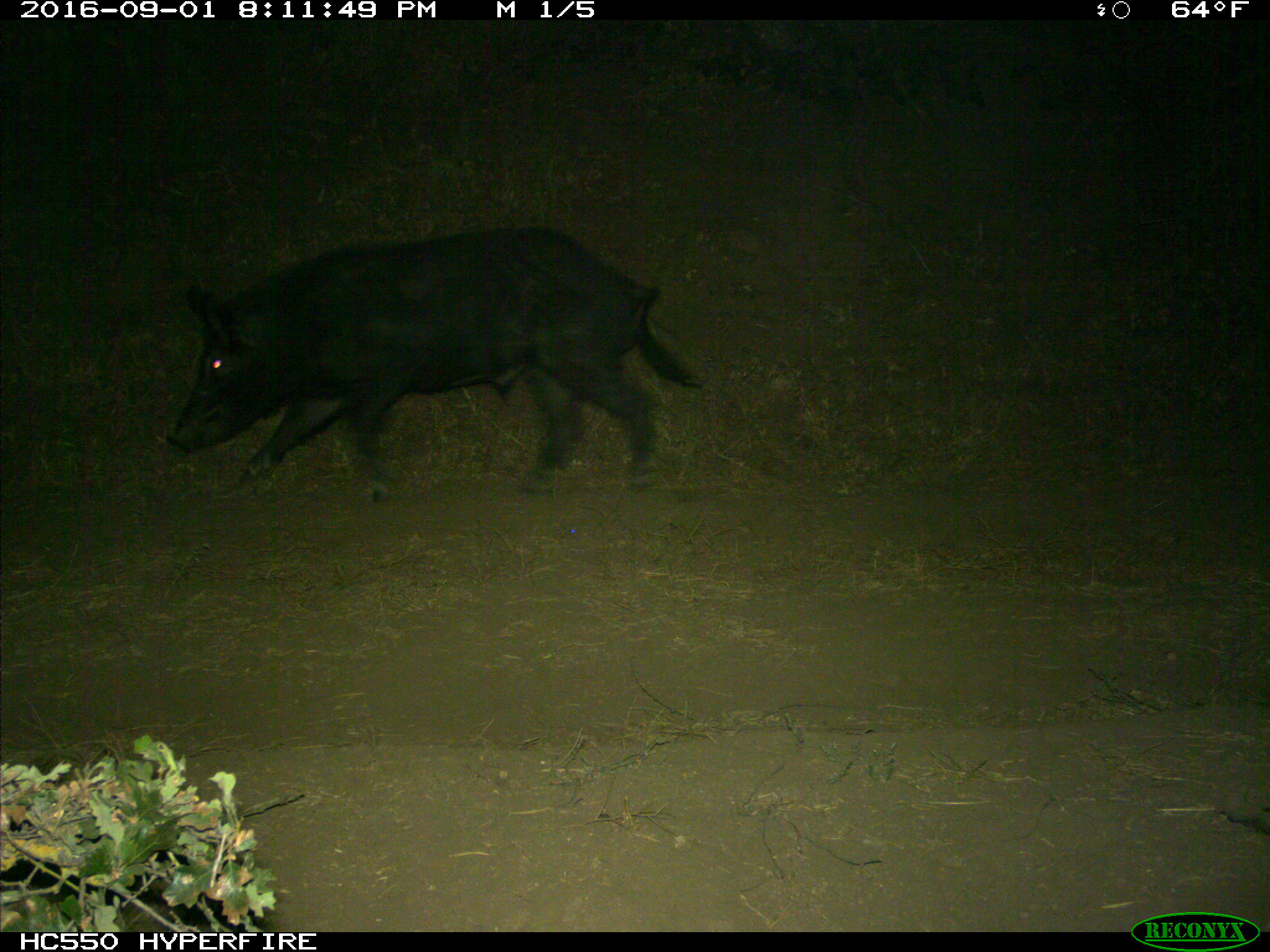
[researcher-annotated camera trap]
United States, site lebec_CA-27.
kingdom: Animalia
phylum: Chordata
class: Mammalia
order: Artiodactyla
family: Suidae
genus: Sus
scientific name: Sus scrofa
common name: wild boar